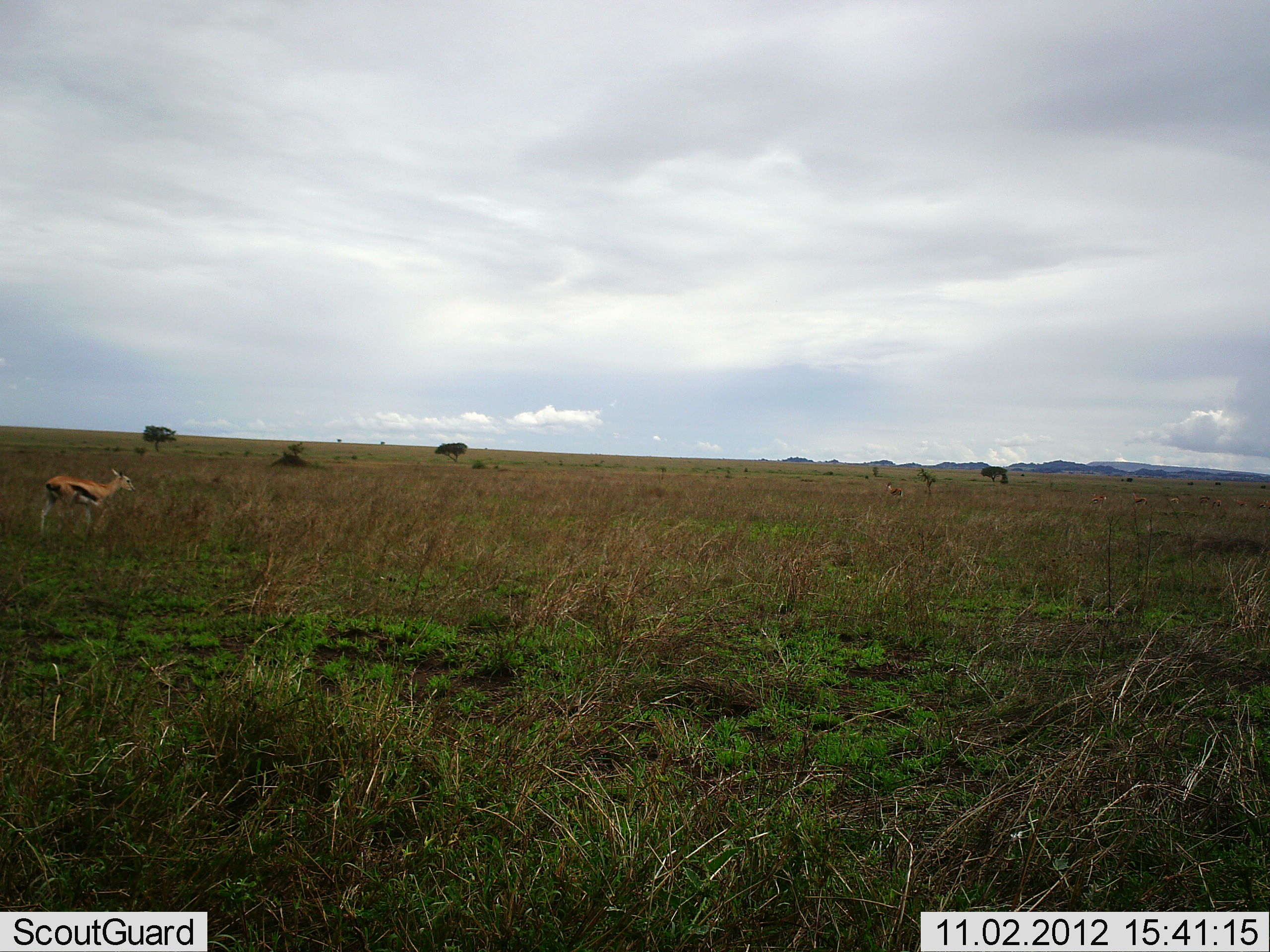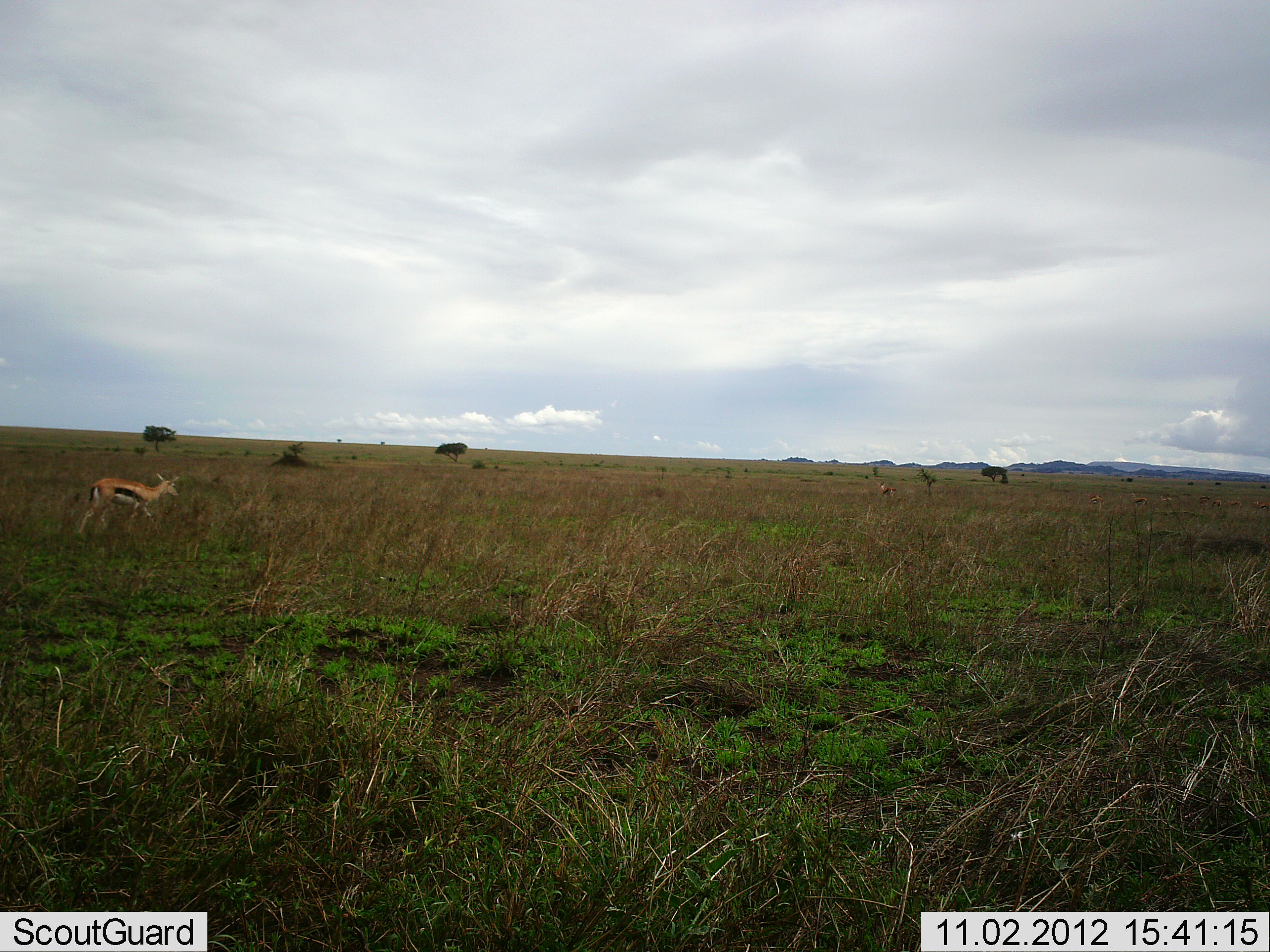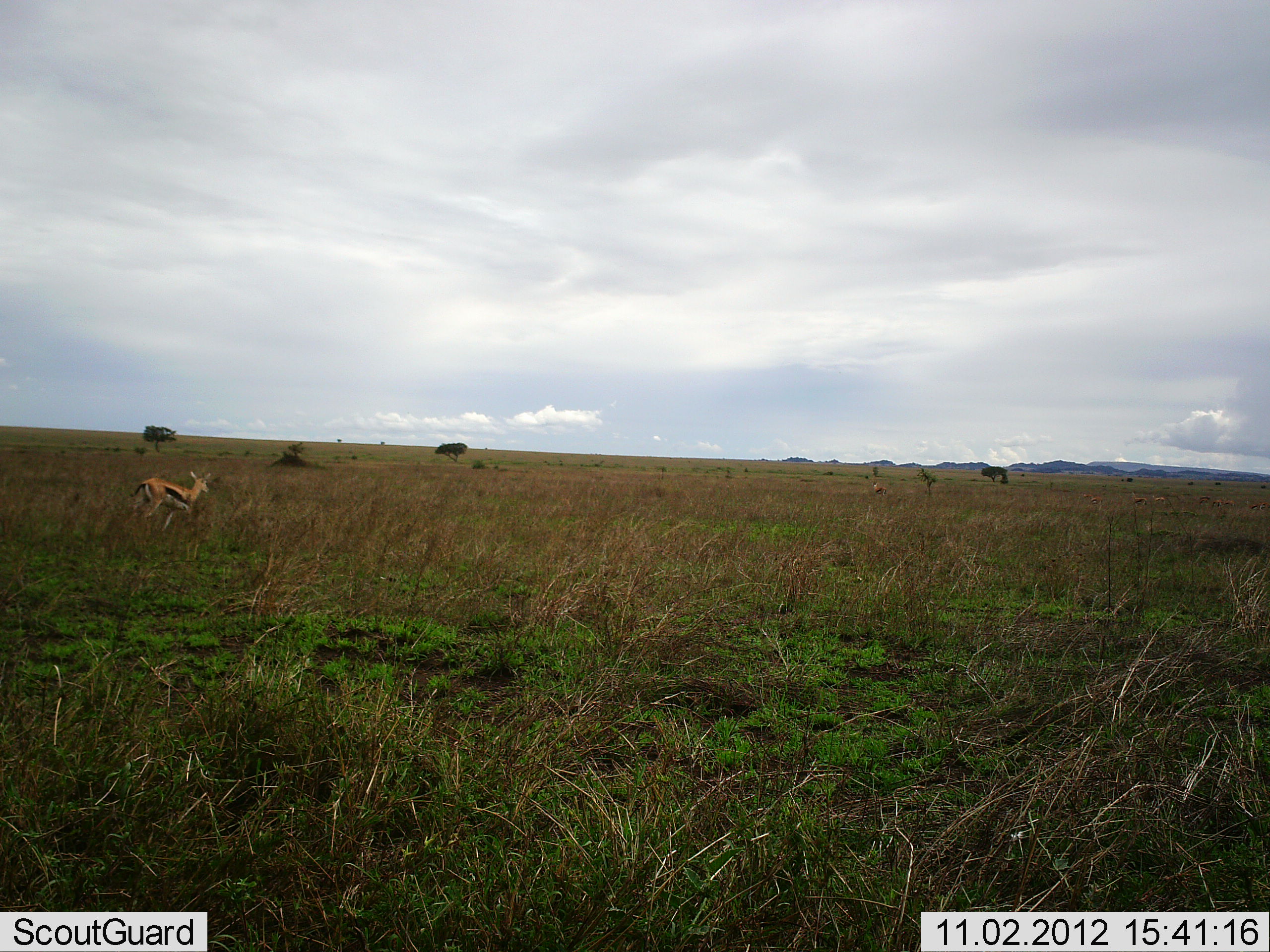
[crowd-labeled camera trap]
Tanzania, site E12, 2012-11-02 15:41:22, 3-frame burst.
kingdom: Animalia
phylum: Chordata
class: Mammalia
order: Artiodactyla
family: Bovidae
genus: Eudorcas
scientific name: Eudorcas thomsonii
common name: thomson's gazelle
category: gazellethomsons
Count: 1.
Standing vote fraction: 0%.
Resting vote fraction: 0%.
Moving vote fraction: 100%.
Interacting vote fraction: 0%.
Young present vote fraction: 0%.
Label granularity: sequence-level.